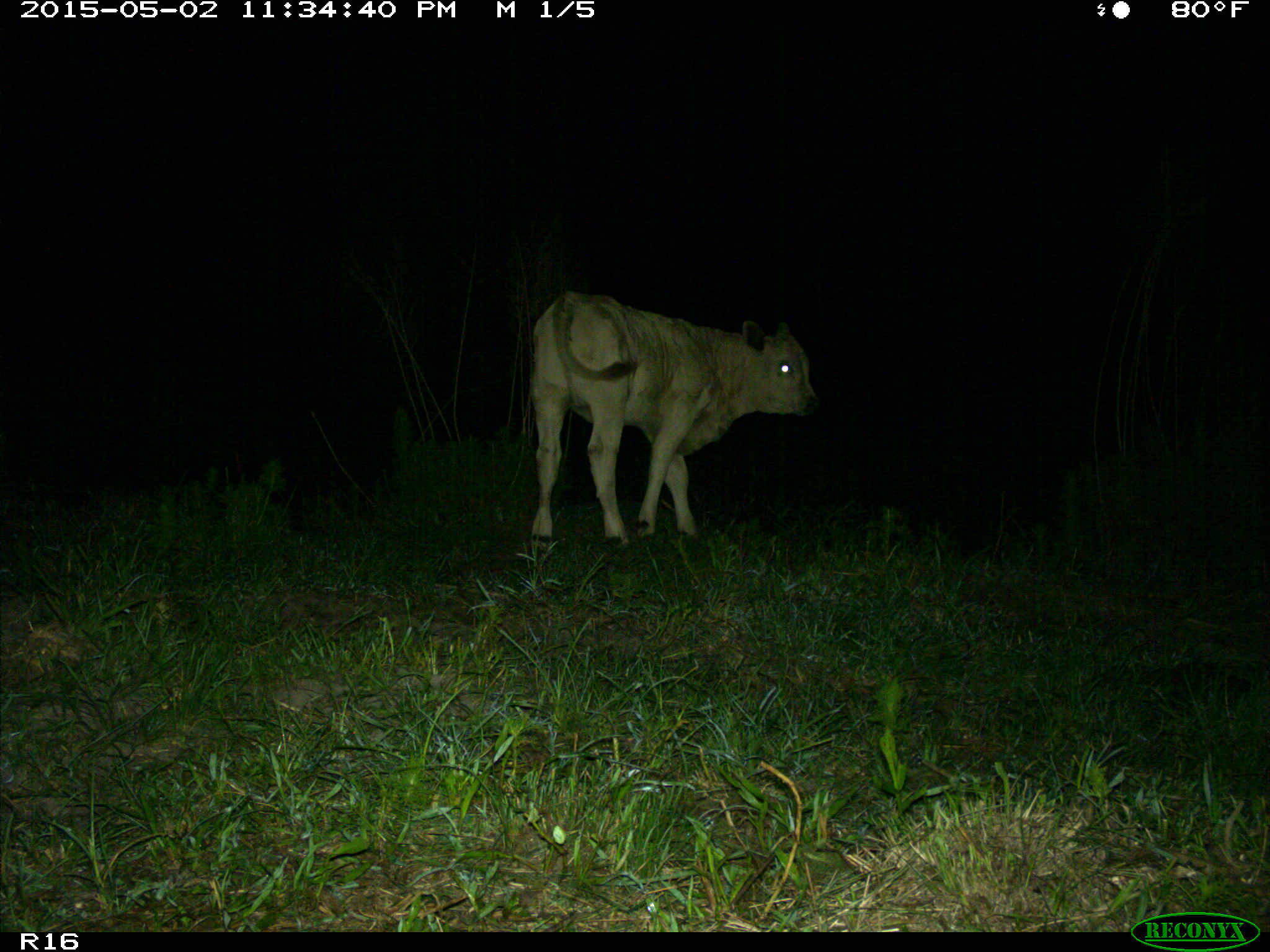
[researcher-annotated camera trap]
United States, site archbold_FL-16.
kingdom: Animalia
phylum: Chordata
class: Mammalia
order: Artiodactyla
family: Bovidae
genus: Bos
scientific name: Bos taurus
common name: domestic cow